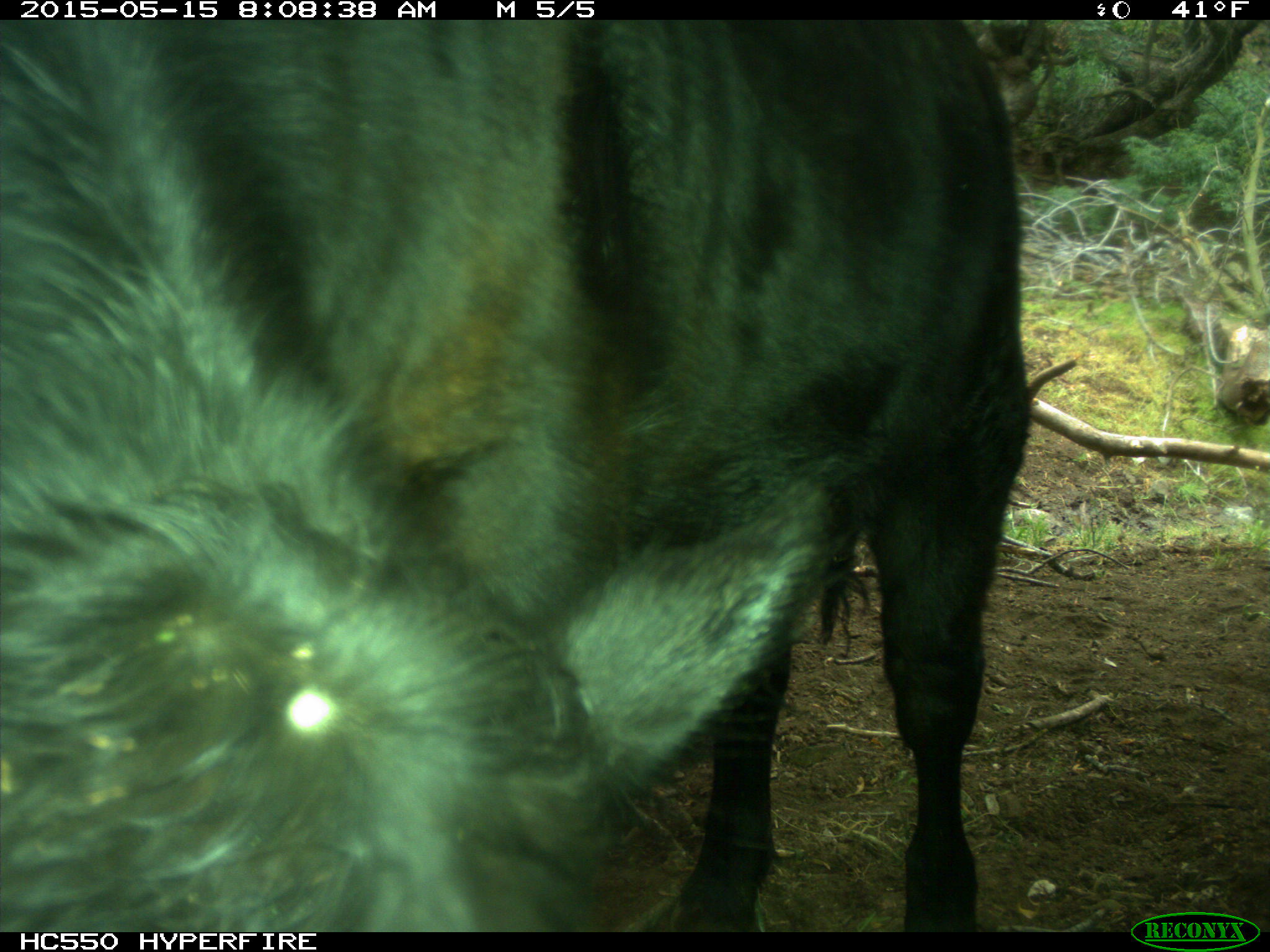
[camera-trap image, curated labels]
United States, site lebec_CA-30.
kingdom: Animalia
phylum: Chordata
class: Mammalia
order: Artiodactyla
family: Bovidae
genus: Bos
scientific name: Bos taurus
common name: domestic cow